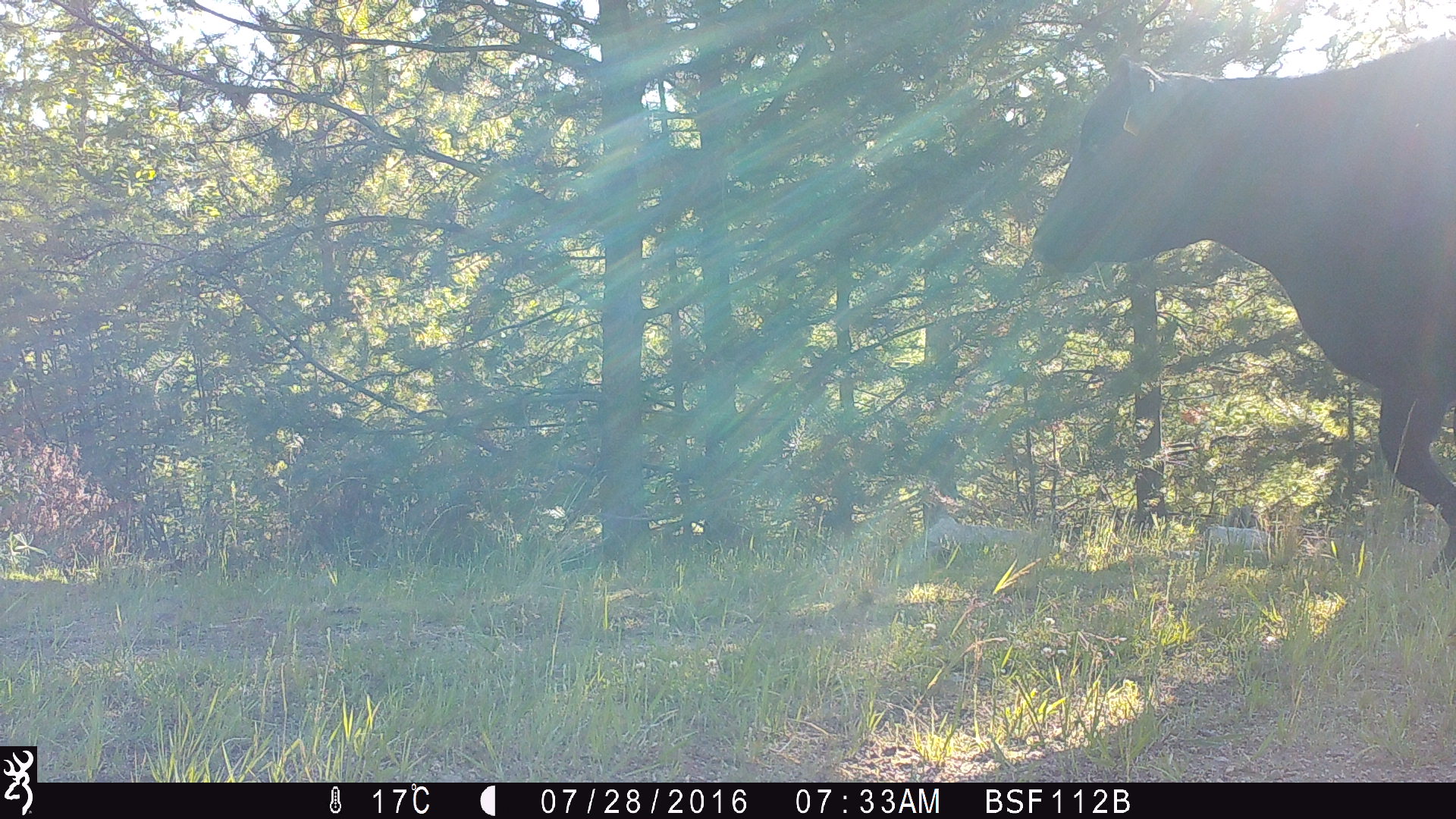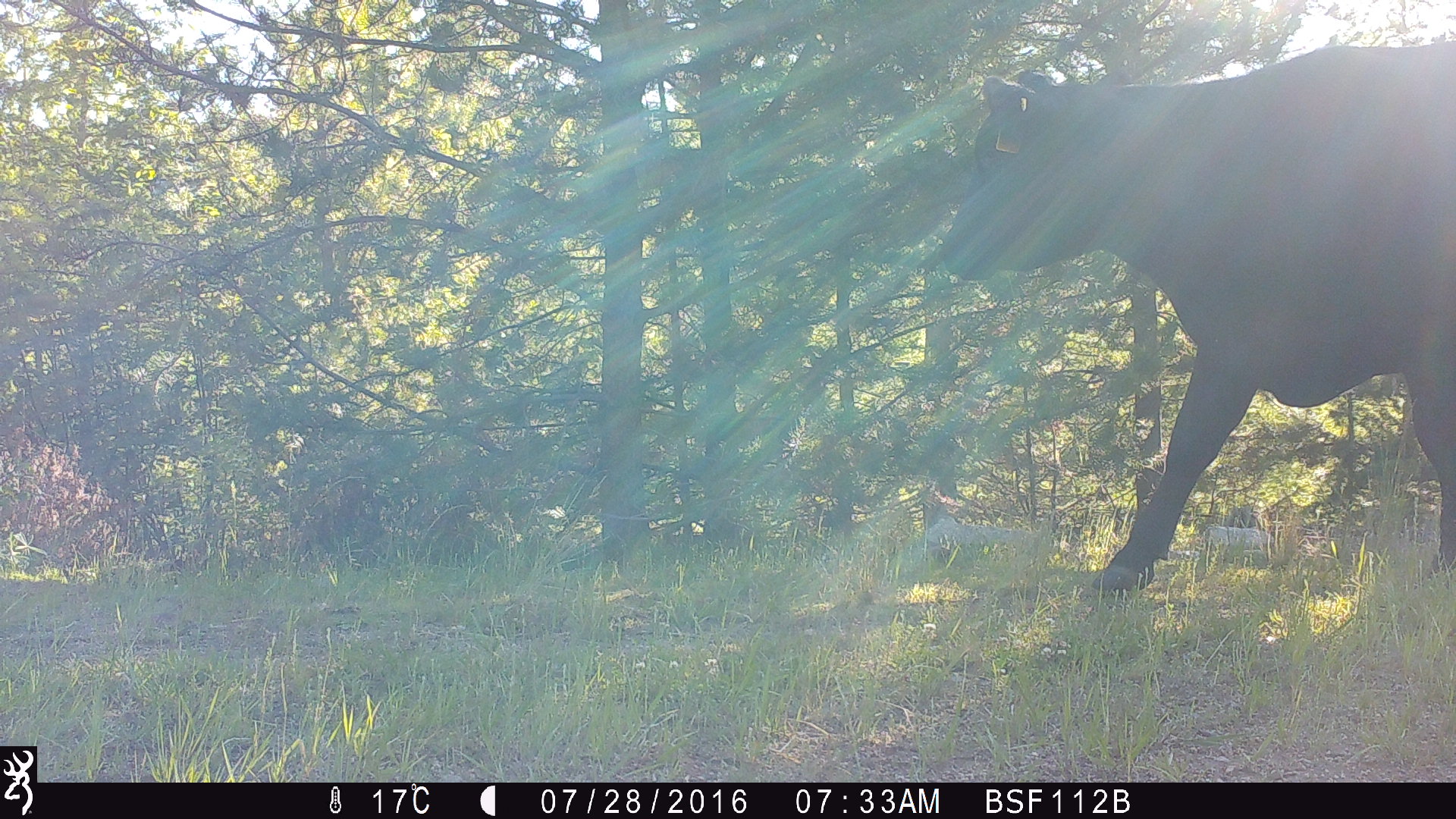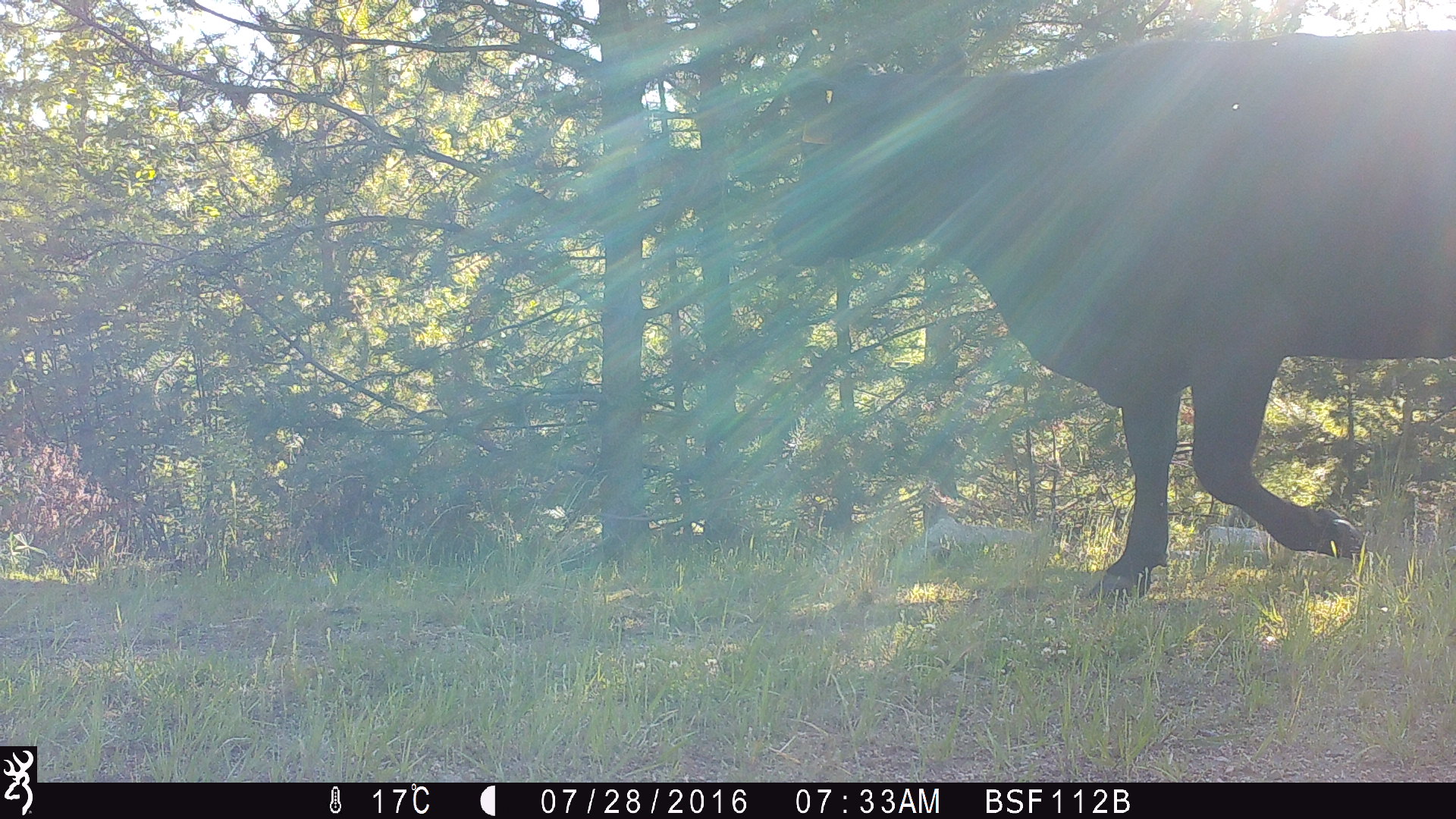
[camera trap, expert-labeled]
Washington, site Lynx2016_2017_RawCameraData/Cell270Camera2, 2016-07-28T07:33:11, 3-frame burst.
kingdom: Animalia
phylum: Chordata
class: Mammalia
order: Artiodactyla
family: Bovidae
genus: Bos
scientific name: Bos taurus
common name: domestic cattle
Domestic cattle (Bos taurus). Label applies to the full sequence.